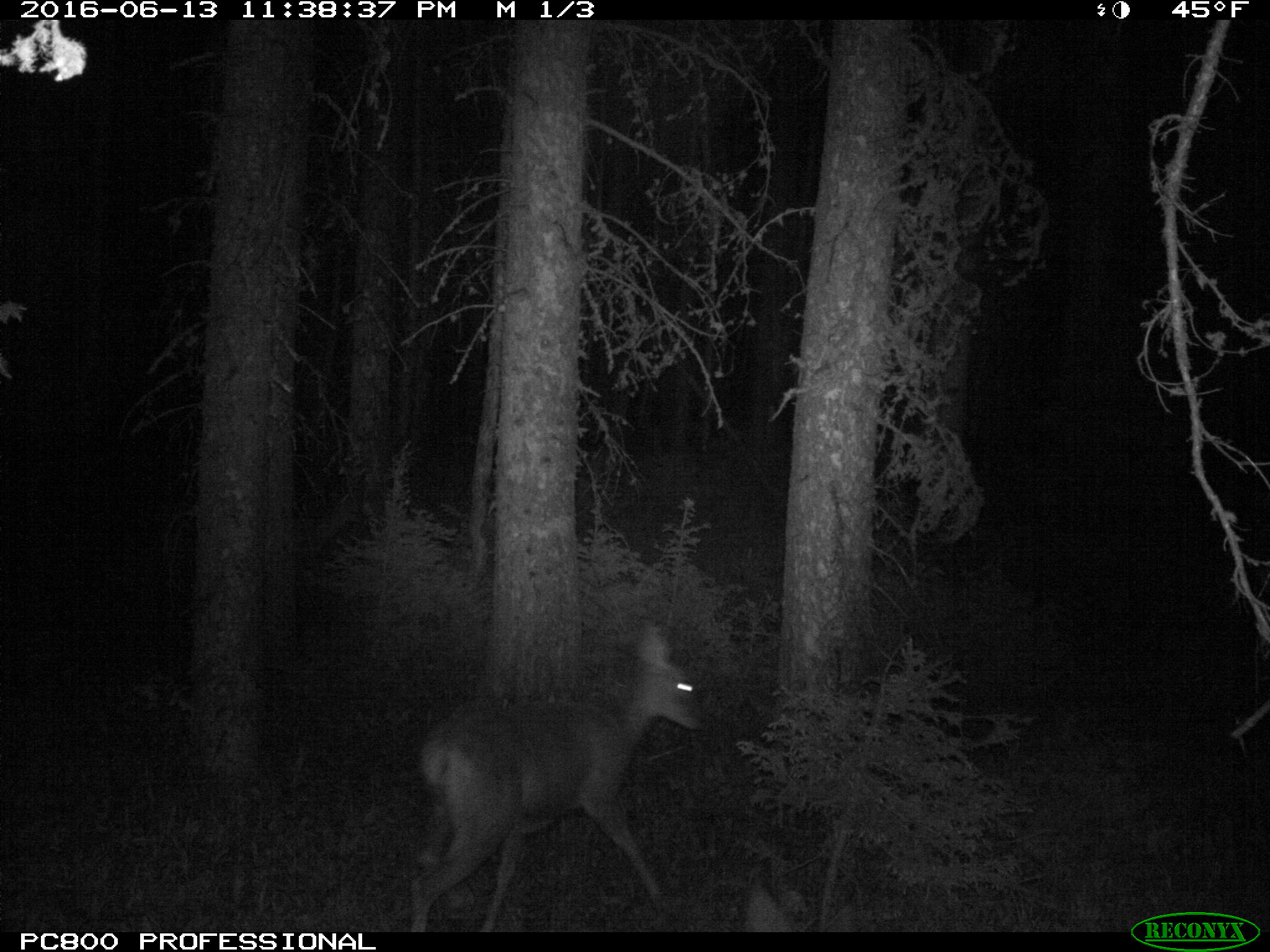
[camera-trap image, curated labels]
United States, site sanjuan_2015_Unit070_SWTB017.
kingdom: Animalia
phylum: Chordata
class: Mammalia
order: Artiodactyla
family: Cervidae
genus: Odocoileus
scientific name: Odocoileus hemionus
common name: mule deer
Odocoileus hemionus (mule deer).